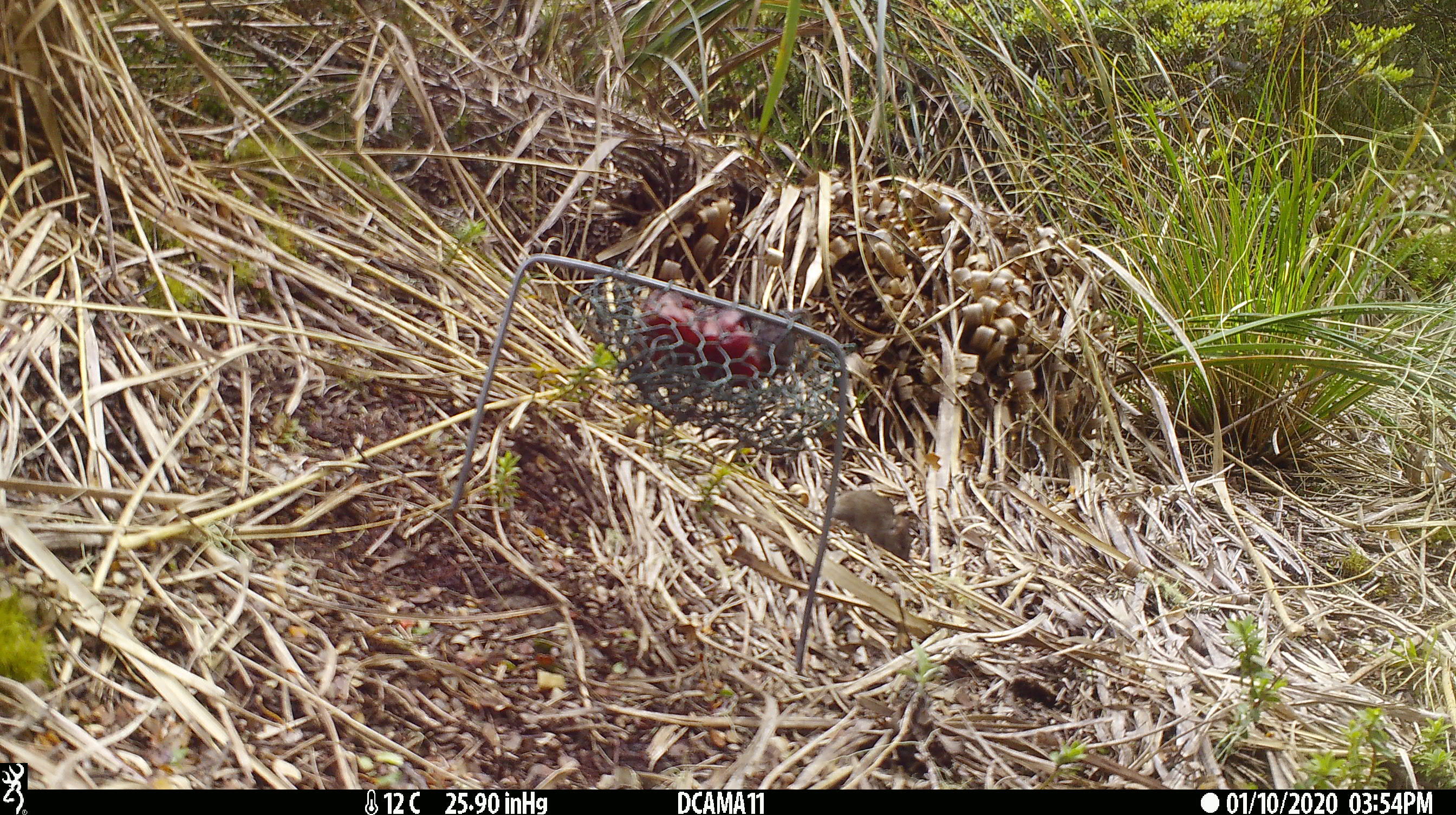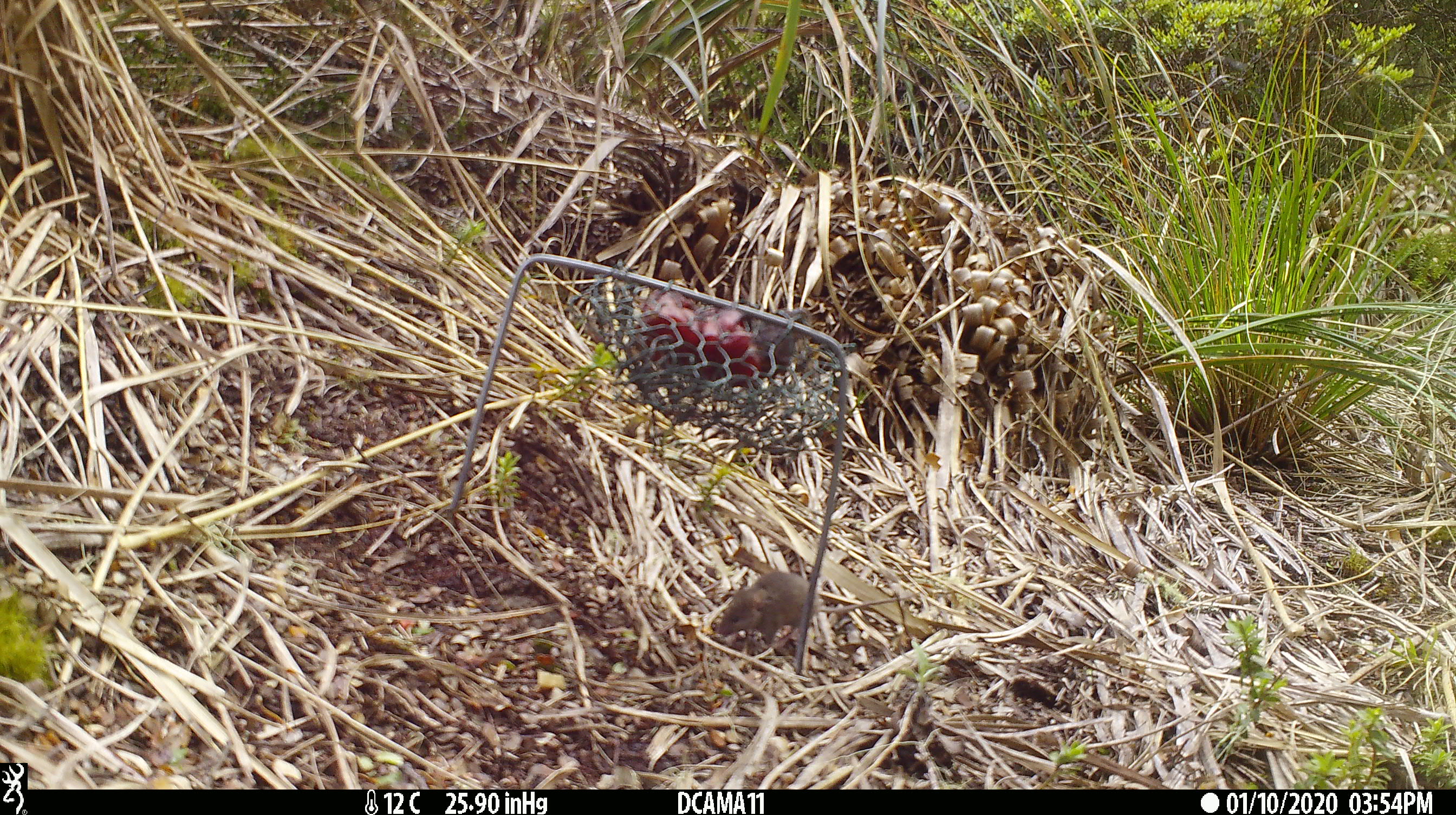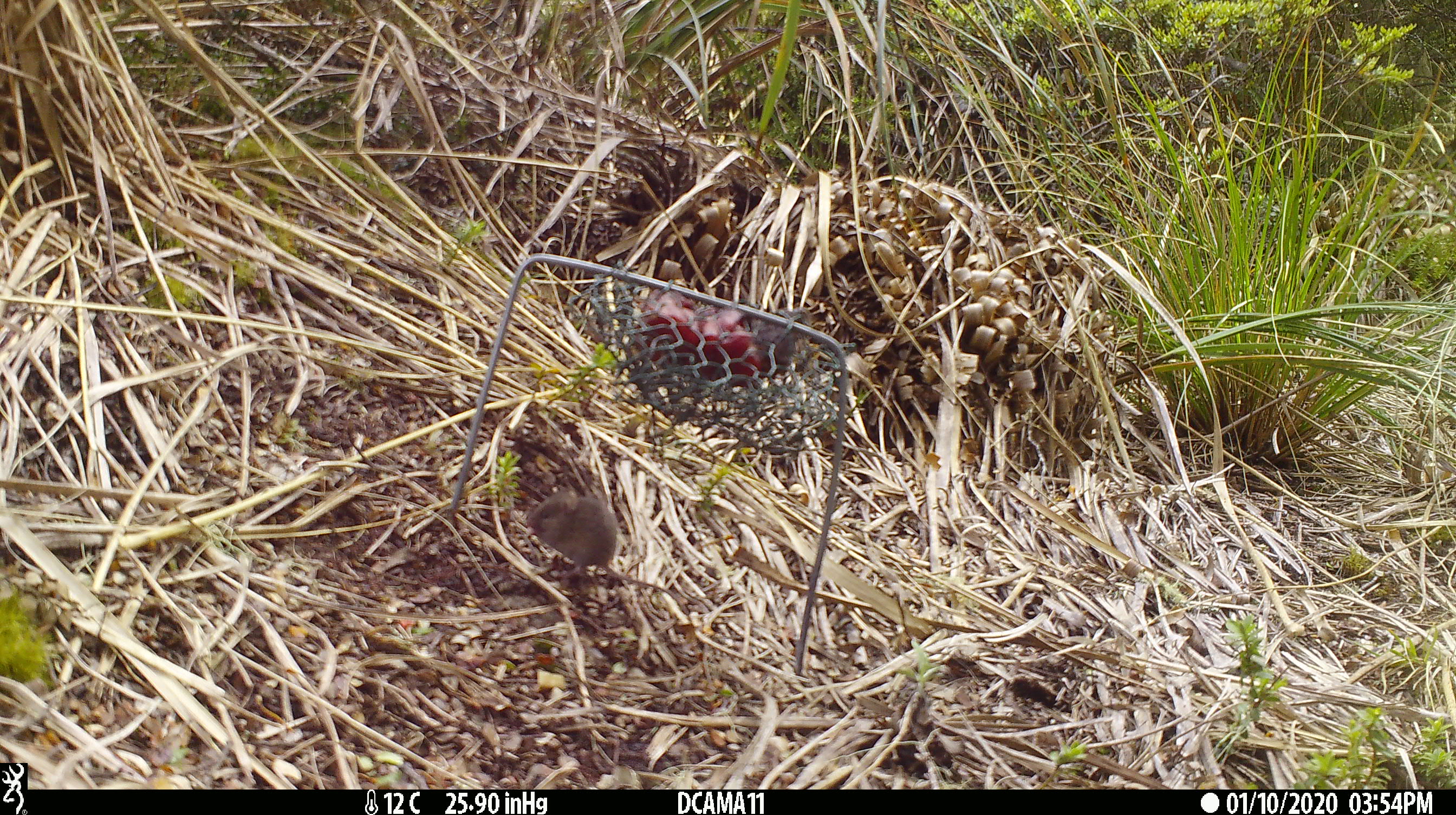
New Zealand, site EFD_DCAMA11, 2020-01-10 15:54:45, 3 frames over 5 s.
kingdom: Animalia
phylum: Chordata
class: Mammalia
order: Rodentia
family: Muridae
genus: Mus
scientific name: Mus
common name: mouse